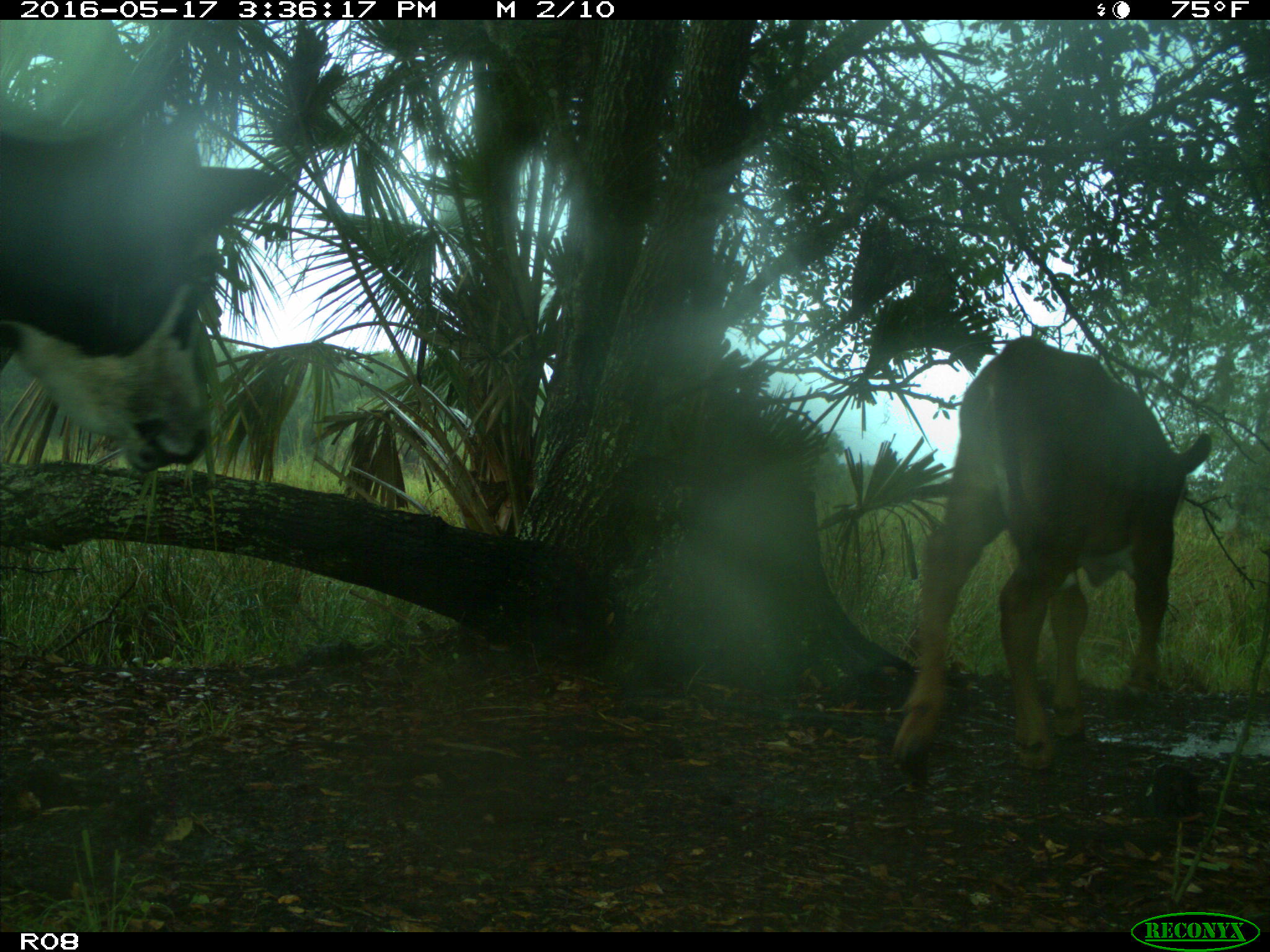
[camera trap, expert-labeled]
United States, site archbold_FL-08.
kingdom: Animalia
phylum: Chordata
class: Mammalia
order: Artiodactyla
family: Bovidae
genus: Bos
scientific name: Bos taurus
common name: domestic cow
Bos taurus (domestic cow).